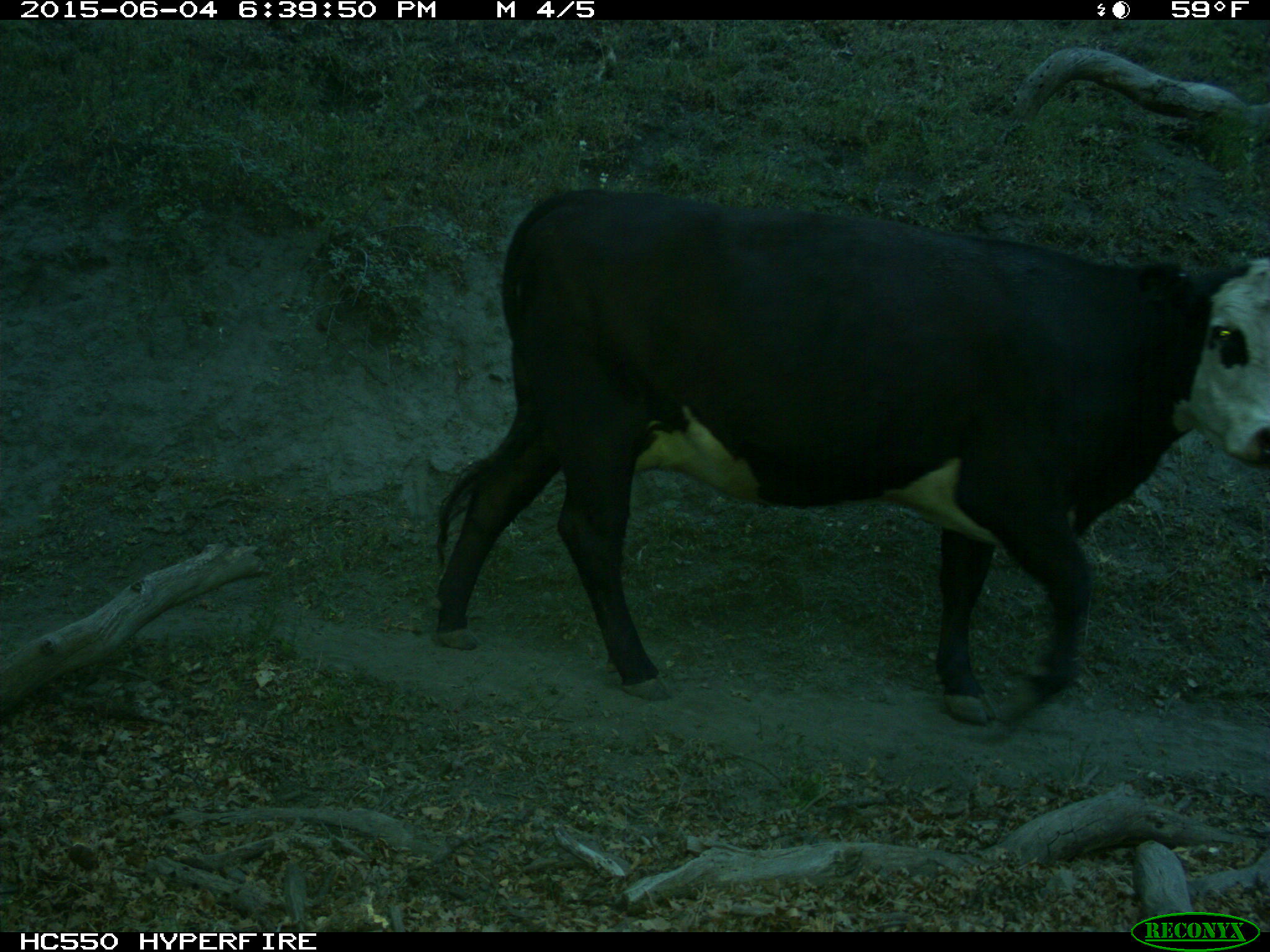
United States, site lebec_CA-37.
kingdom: Animalia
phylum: Chordata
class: Mammalia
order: Artiodactyla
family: Bovidae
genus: Bos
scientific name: Bos taurus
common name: domestic cow